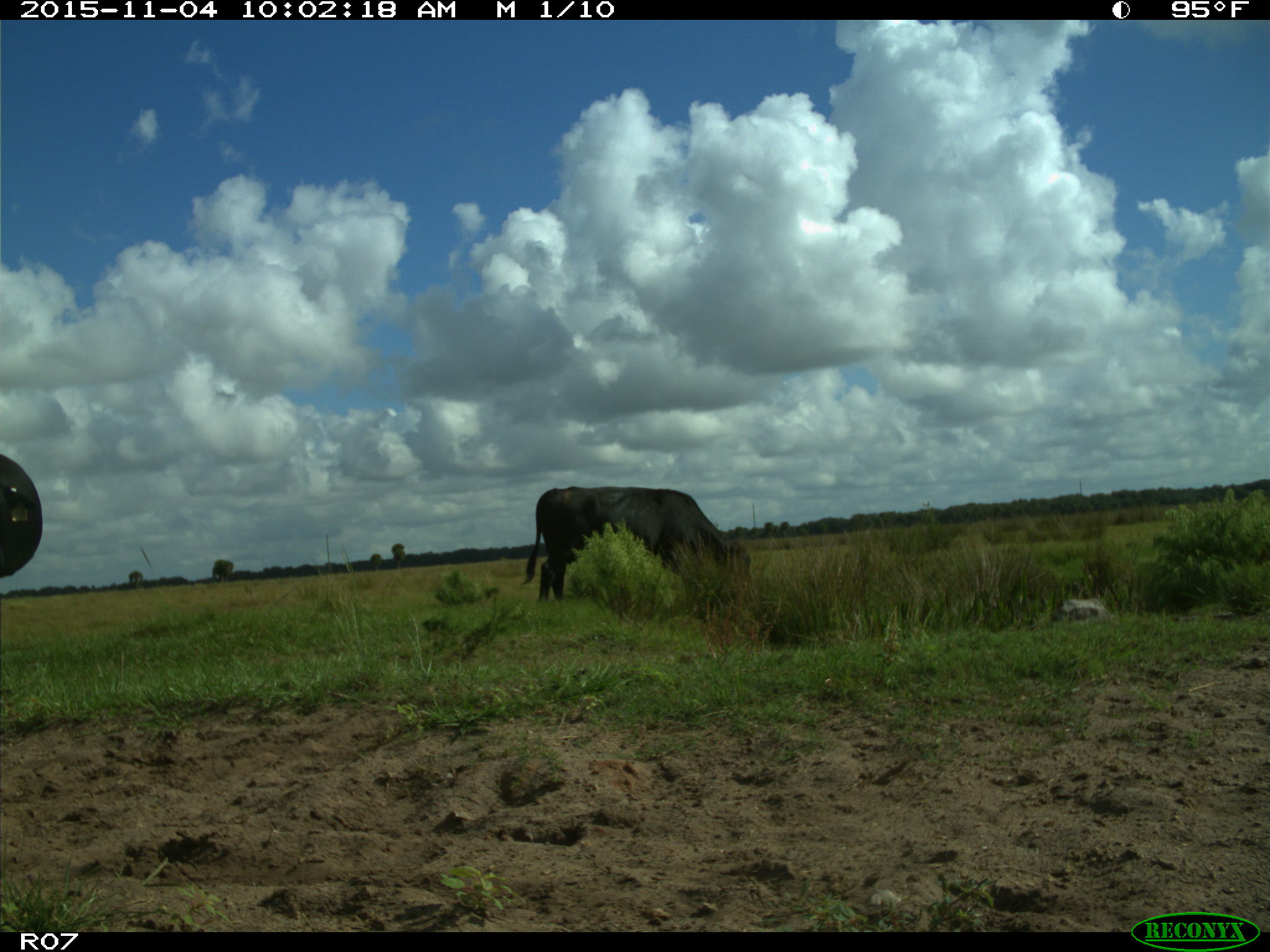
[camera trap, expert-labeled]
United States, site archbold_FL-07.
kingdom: Animalia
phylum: Chordata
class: Mammalia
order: Artiodactyla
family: Bovidae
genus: Bos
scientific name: Bos taurus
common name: domestic cow